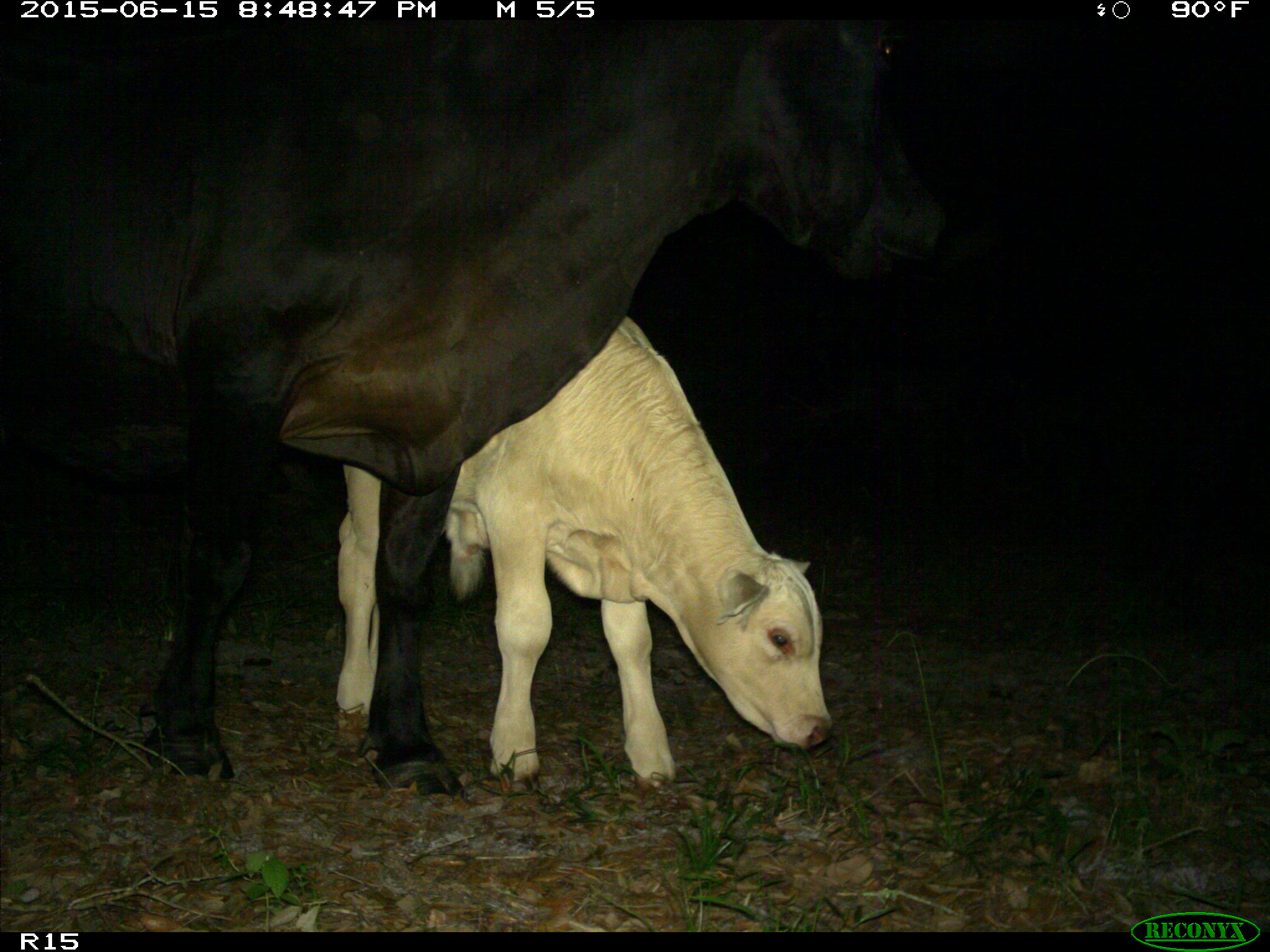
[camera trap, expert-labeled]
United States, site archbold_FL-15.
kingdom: Animalia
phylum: Chordata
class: Mammalia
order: Artiodactyla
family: Bovidae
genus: Bos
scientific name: Bos taurus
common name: domestic cow